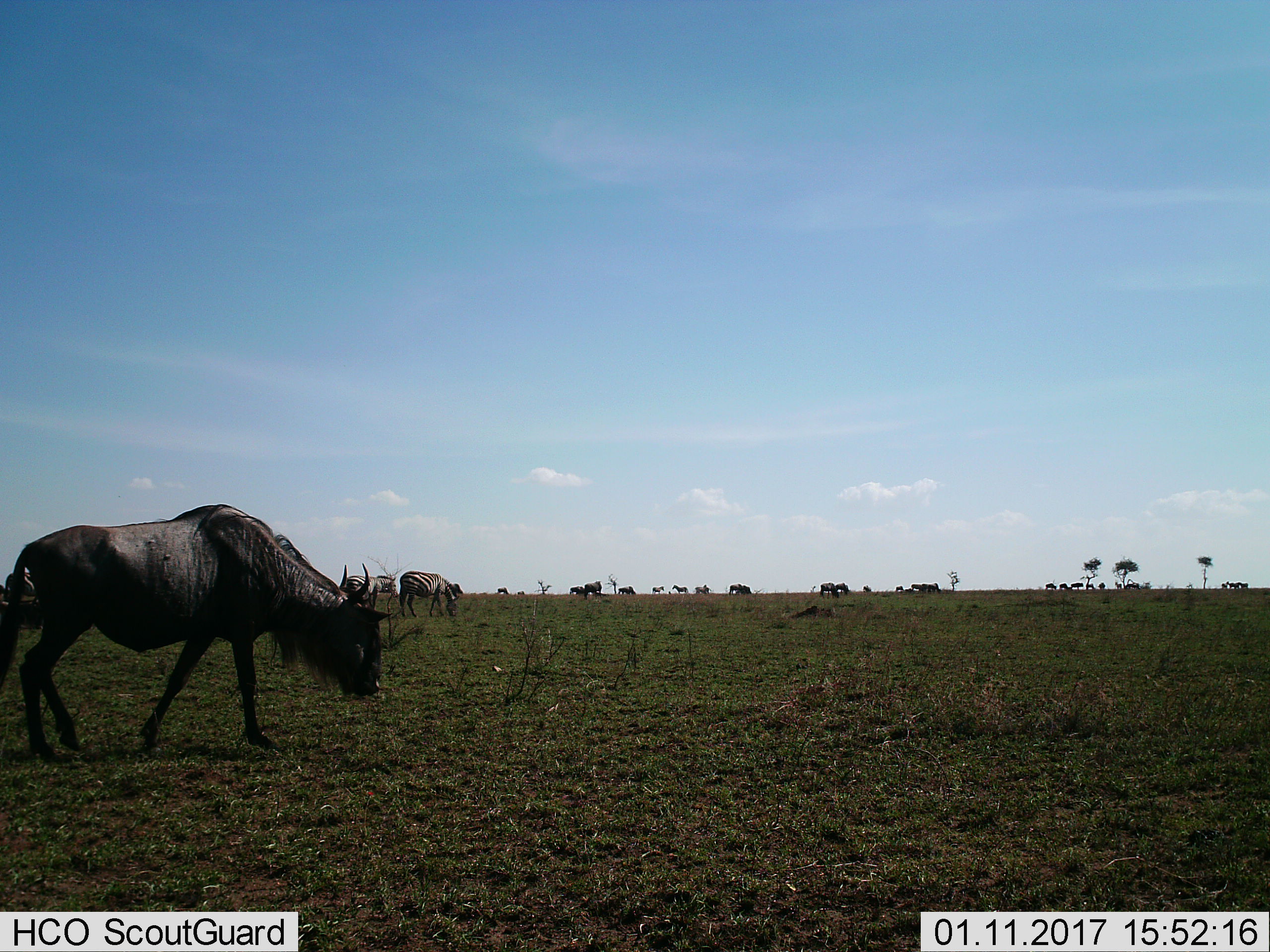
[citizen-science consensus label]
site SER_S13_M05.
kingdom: Animalia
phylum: Chordata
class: Mammalia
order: Artiodactyla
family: Bovidae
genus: Connochaetes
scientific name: Connochaetes taurinus taurinus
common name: blue wildebeest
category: wildebeestblue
Wildebeestblue (blue wildebeest) (Connochaetes taurinus taurinus), count 11-50. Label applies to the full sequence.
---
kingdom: Animalia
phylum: Chordata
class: Mammalia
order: Perissodactyla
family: Equidae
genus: Equus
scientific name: Equus quagga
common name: plains zebra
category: zebraplains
Zebraplains (plains zebra) (Equus quagga), count 11-50. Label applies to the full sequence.